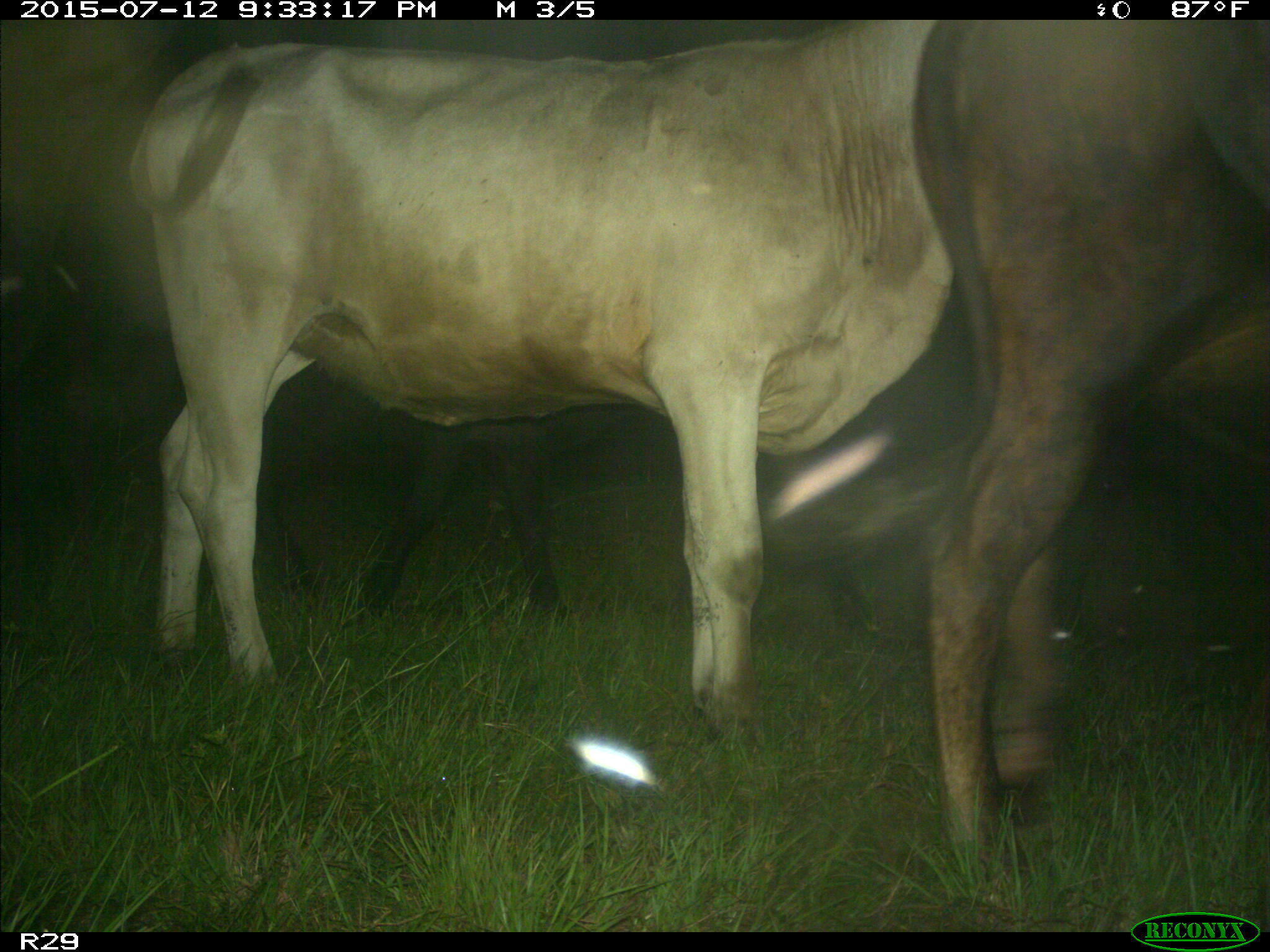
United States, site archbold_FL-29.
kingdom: Animalia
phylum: Chordata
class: Mammalia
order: Artiodactyla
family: Bovidae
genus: Bos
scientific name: Bos taurus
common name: domestic cow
Bos taurus (domestic cow).